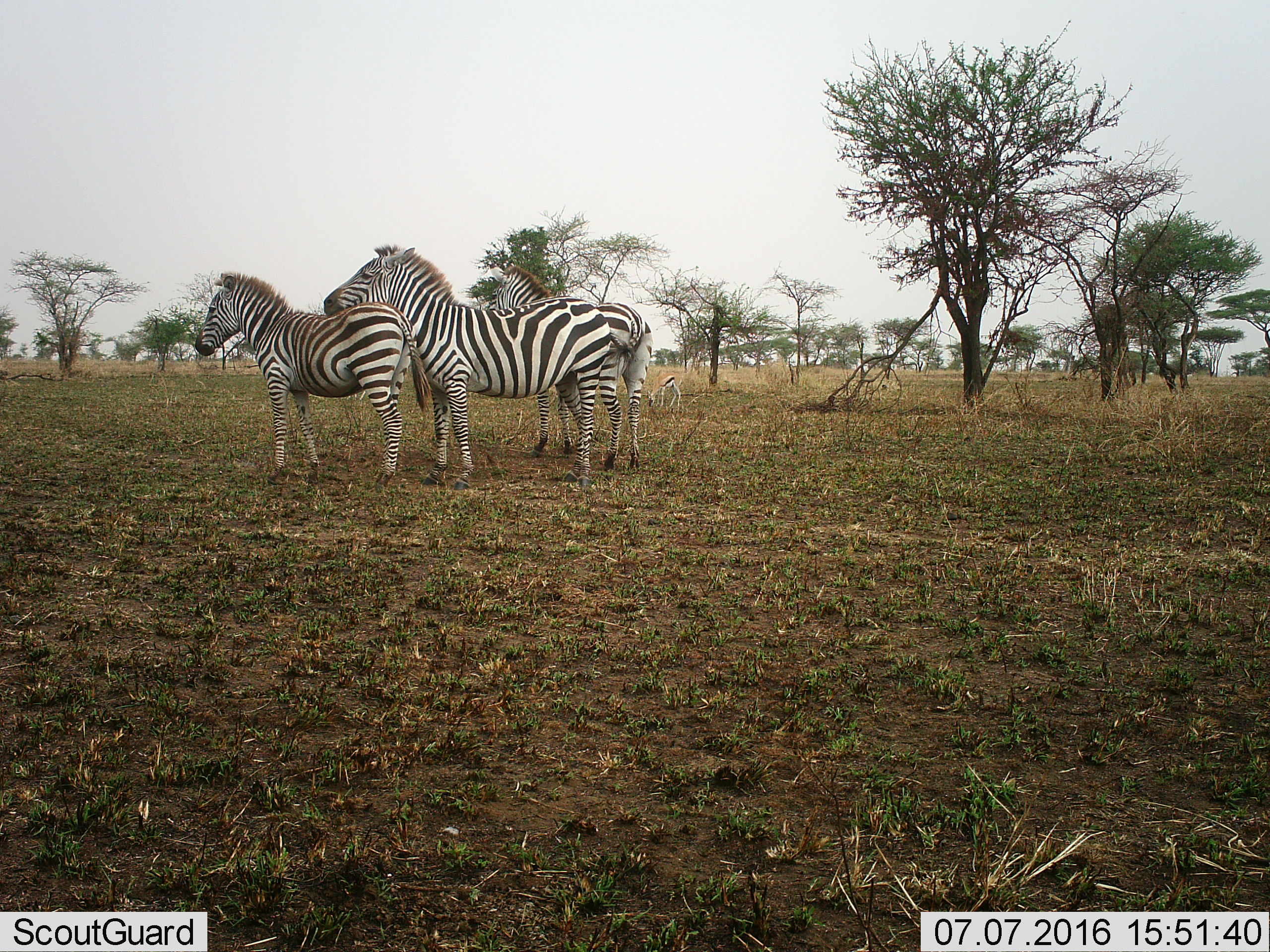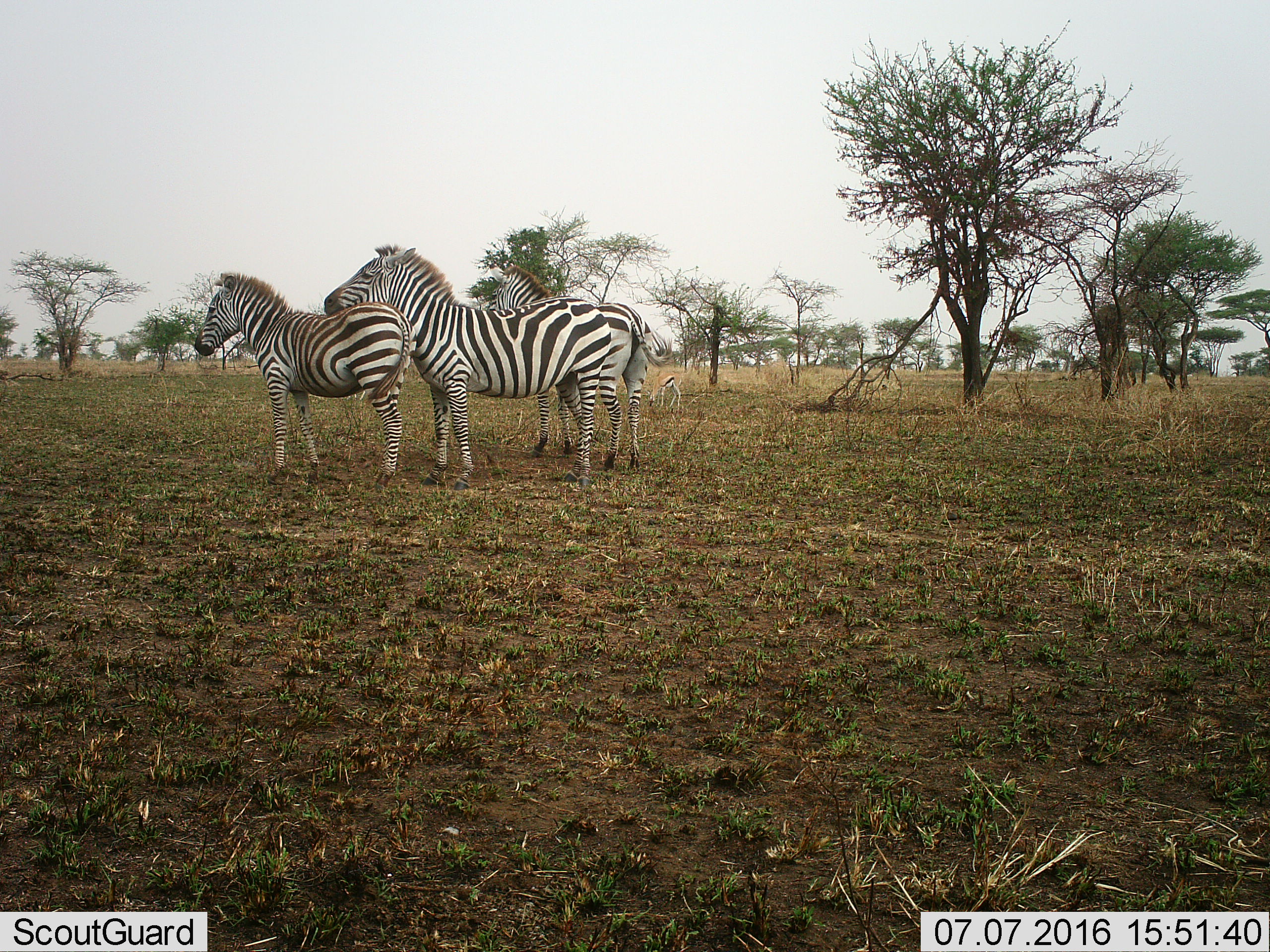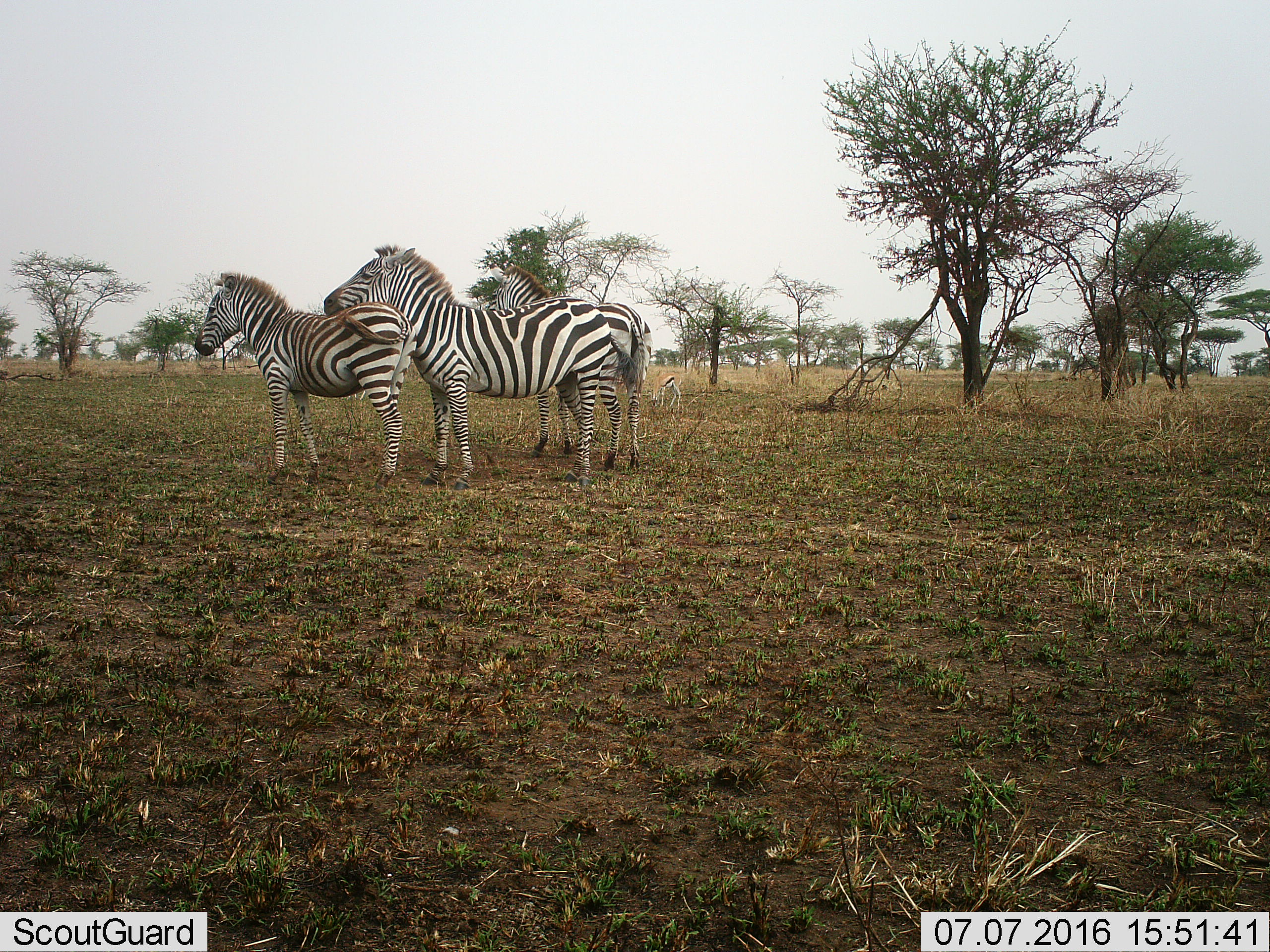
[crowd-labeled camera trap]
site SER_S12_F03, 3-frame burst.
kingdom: Animalia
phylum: Chordata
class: Mammalia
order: Perissodactyla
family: Equidae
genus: Equus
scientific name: Equus quagga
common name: plains zebra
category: zebraplains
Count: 3.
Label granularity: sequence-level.